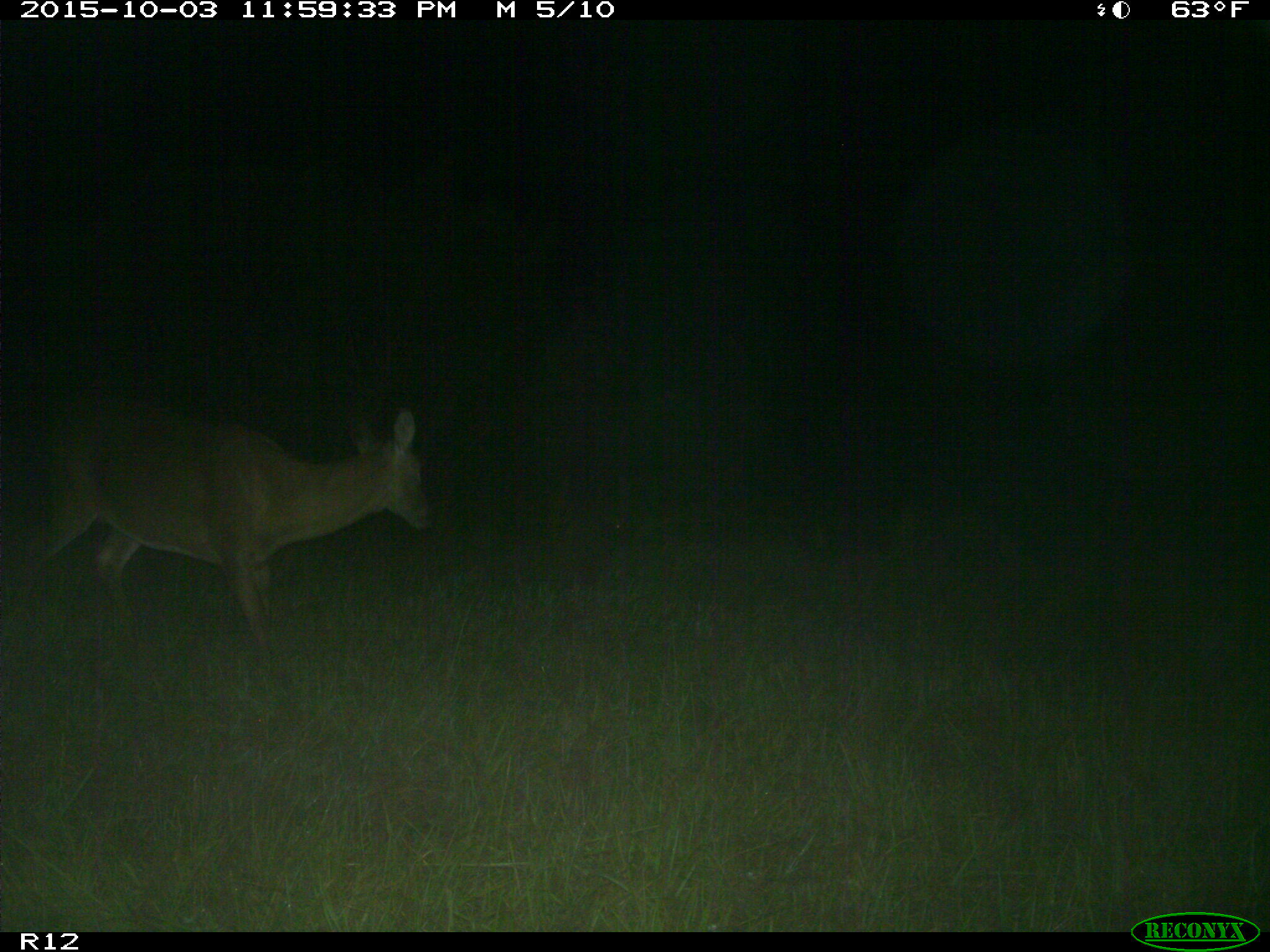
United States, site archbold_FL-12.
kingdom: Animalia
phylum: Chordata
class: Mammalia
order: Artiodactyla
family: Cervidae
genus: Odocoileus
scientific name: Odocoileus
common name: deer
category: unidentified deer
Unidentified deer (deer) (Odocoileus).